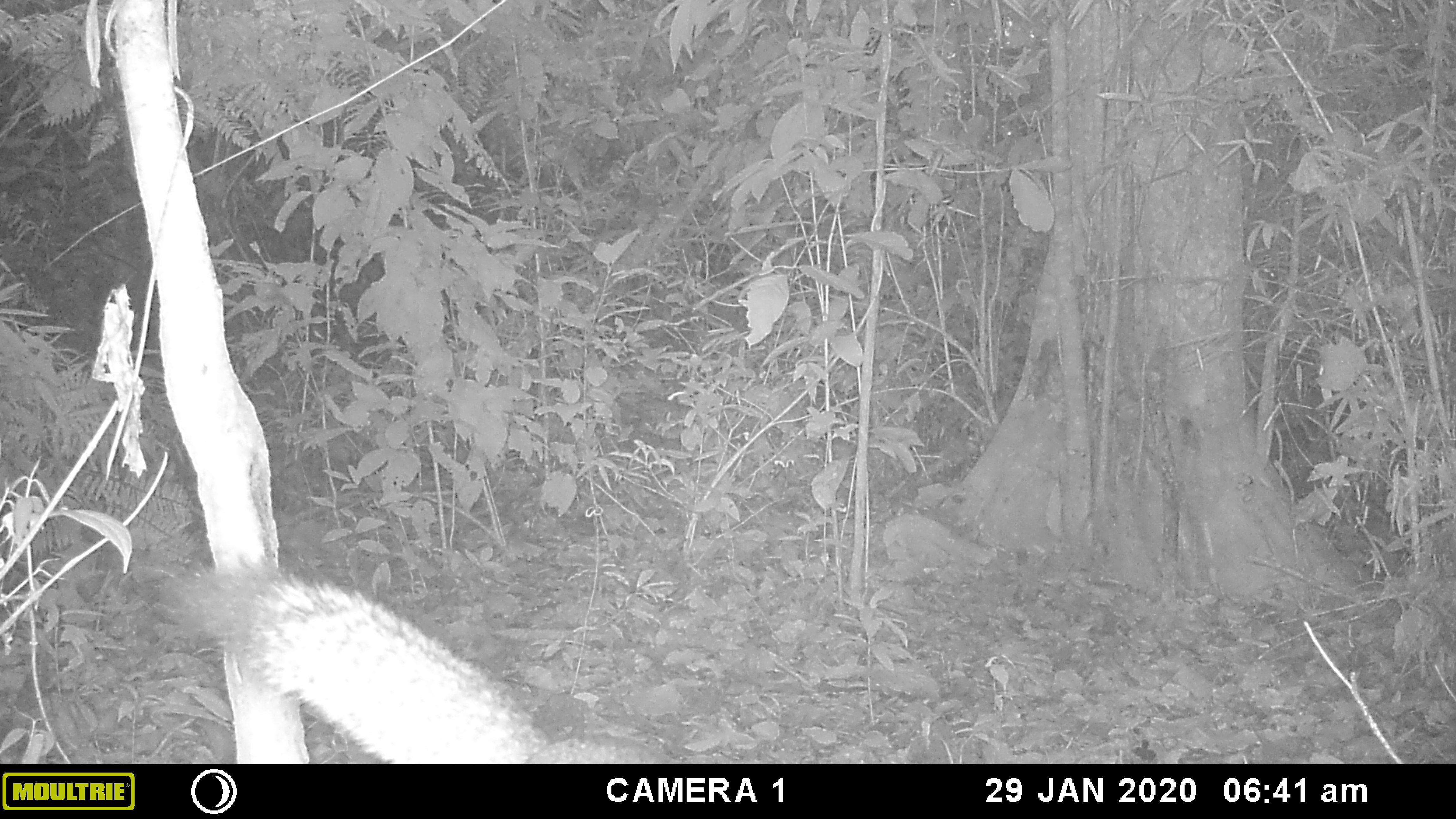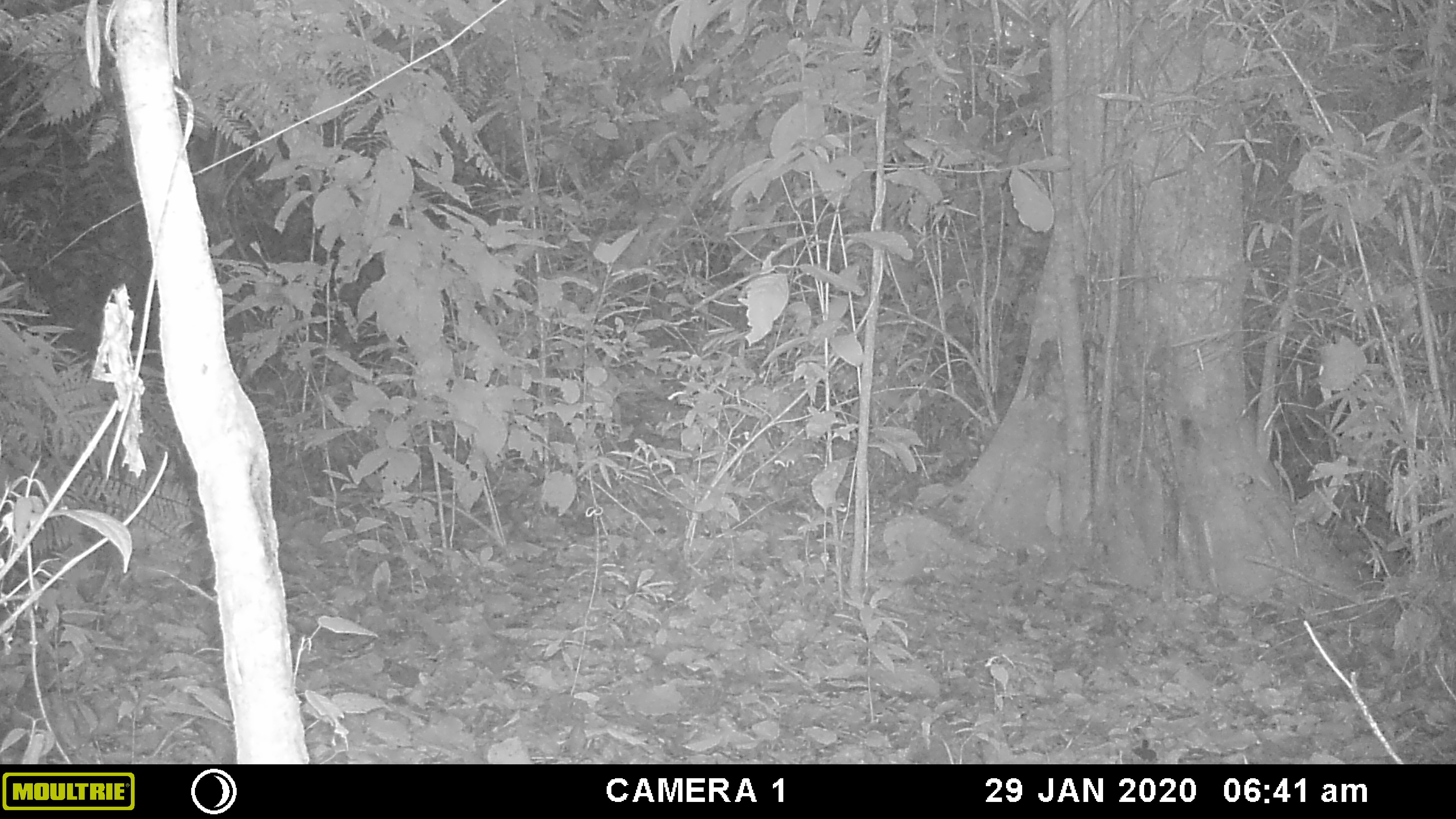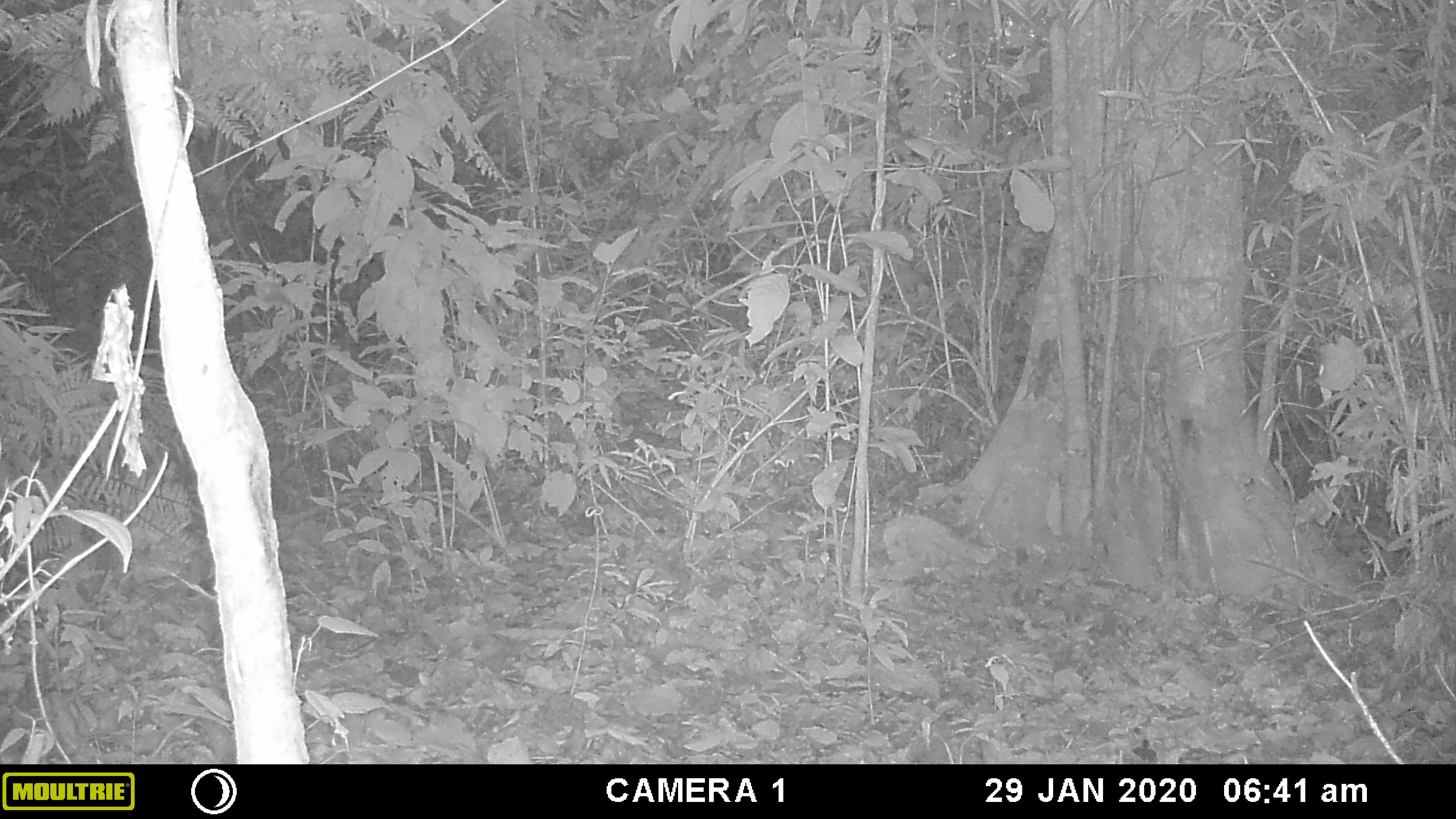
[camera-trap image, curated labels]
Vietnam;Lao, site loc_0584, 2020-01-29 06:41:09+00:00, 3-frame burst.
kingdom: Animalia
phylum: Chordata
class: Mammalia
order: Rodentia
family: Sciuridae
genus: Callosciurus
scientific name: Callosciurus erythraeus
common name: pallas's squirrel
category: pallass squirrel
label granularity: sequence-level